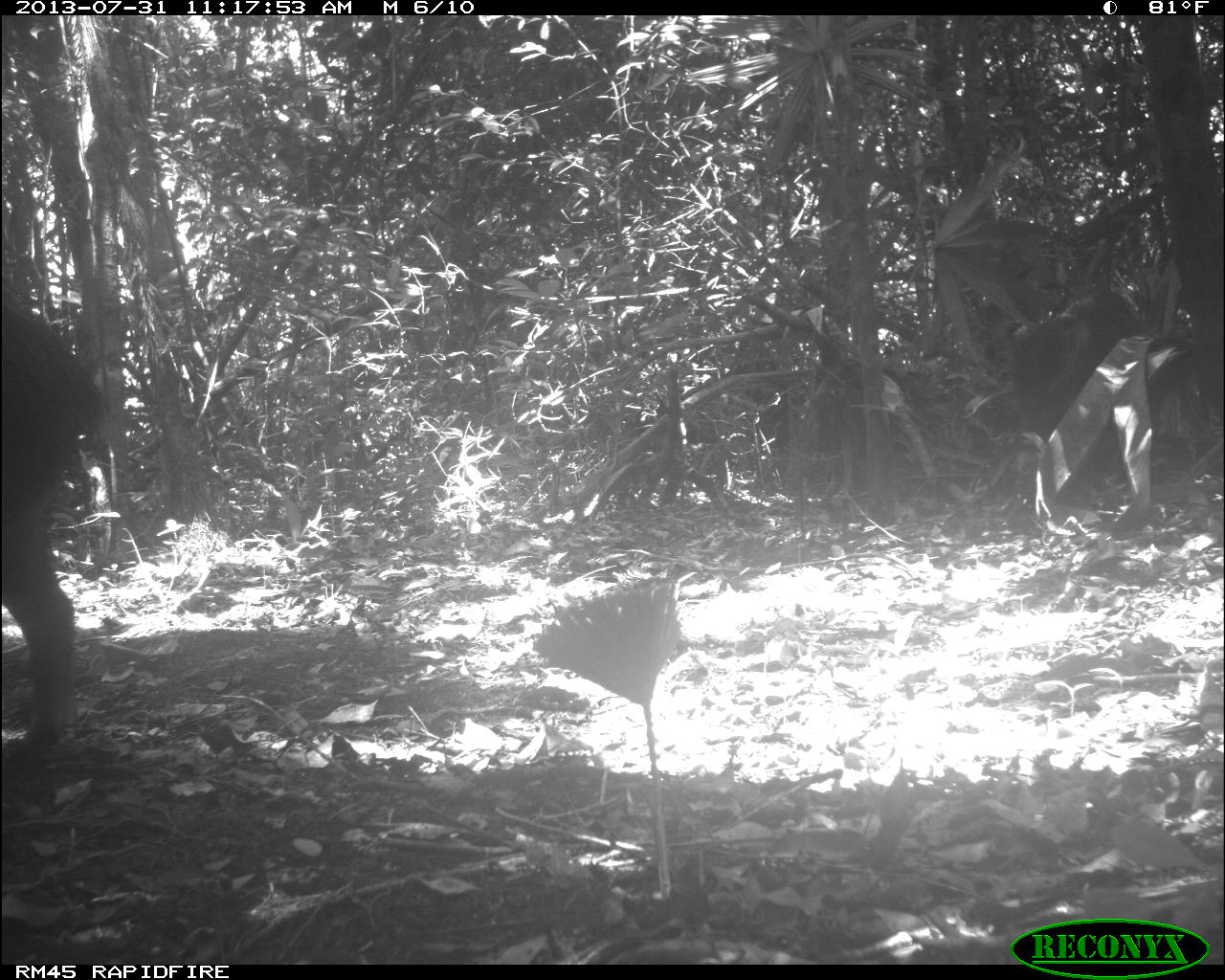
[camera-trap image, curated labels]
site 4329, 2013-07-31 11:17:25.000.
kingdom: Animalia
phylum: Chordata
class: Mammalia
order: Artiodactyla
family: Tayassuidae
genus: Tayassu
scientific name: Tayassu pecari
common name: white-lipped peccary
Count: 5.